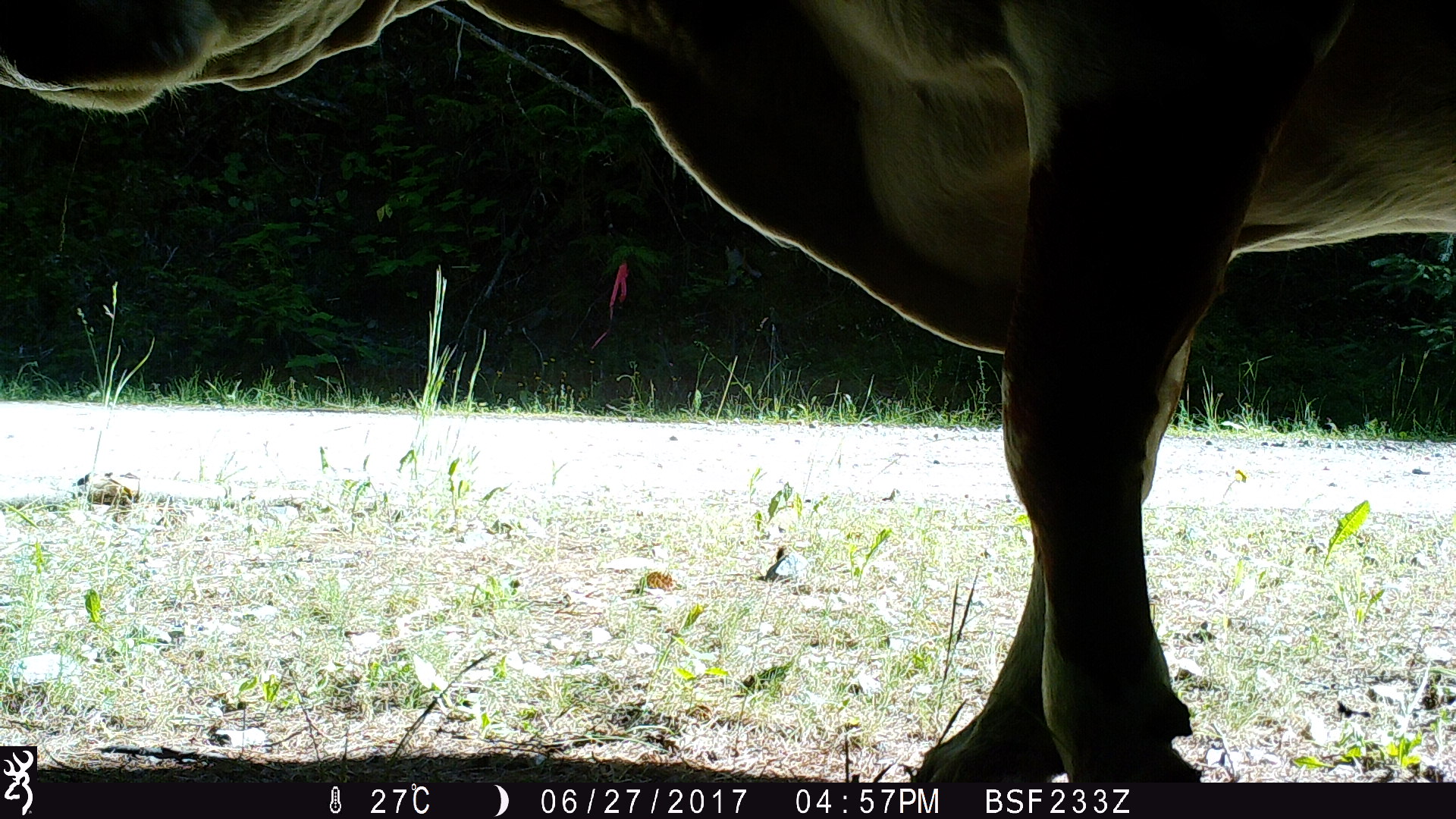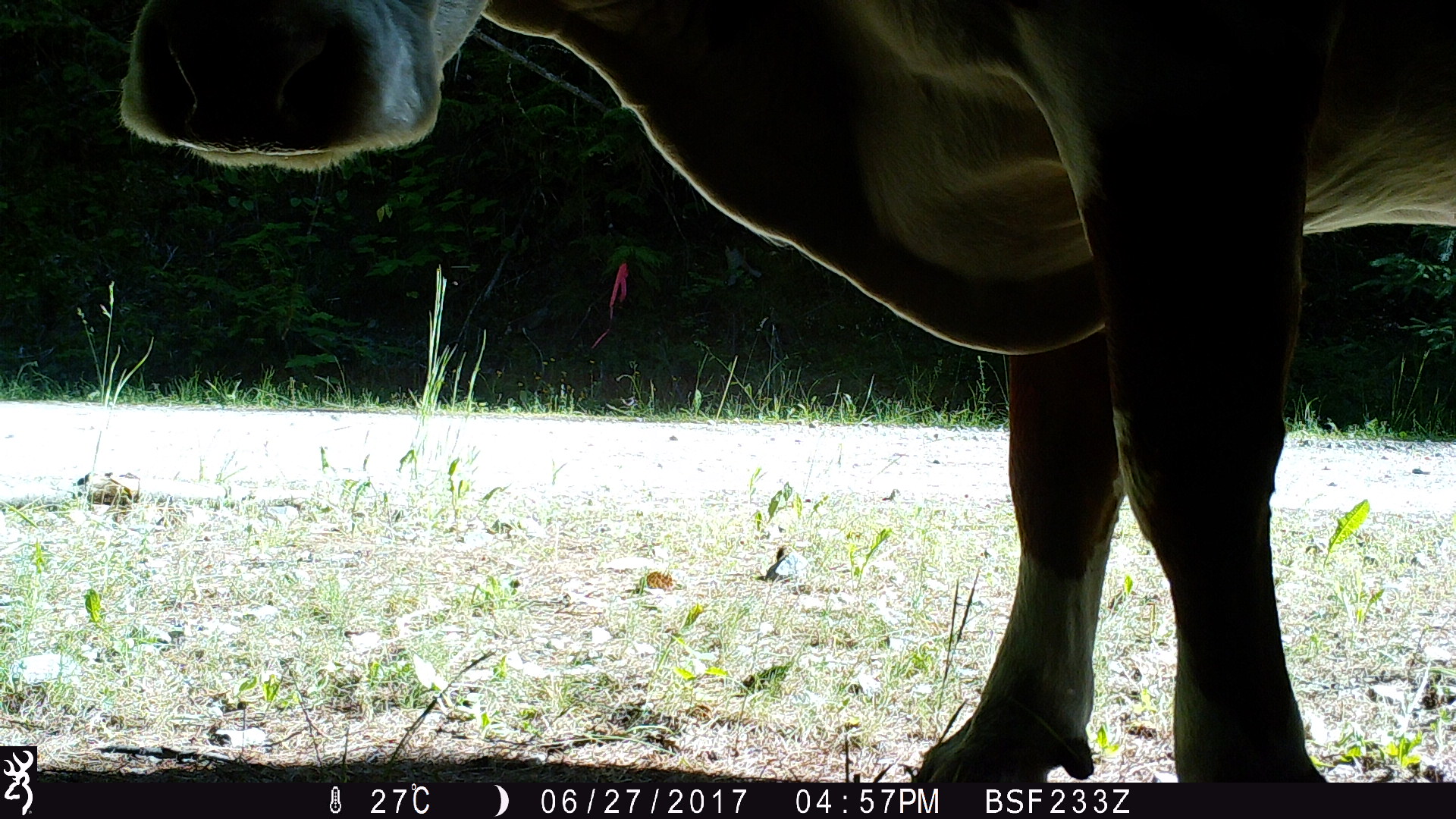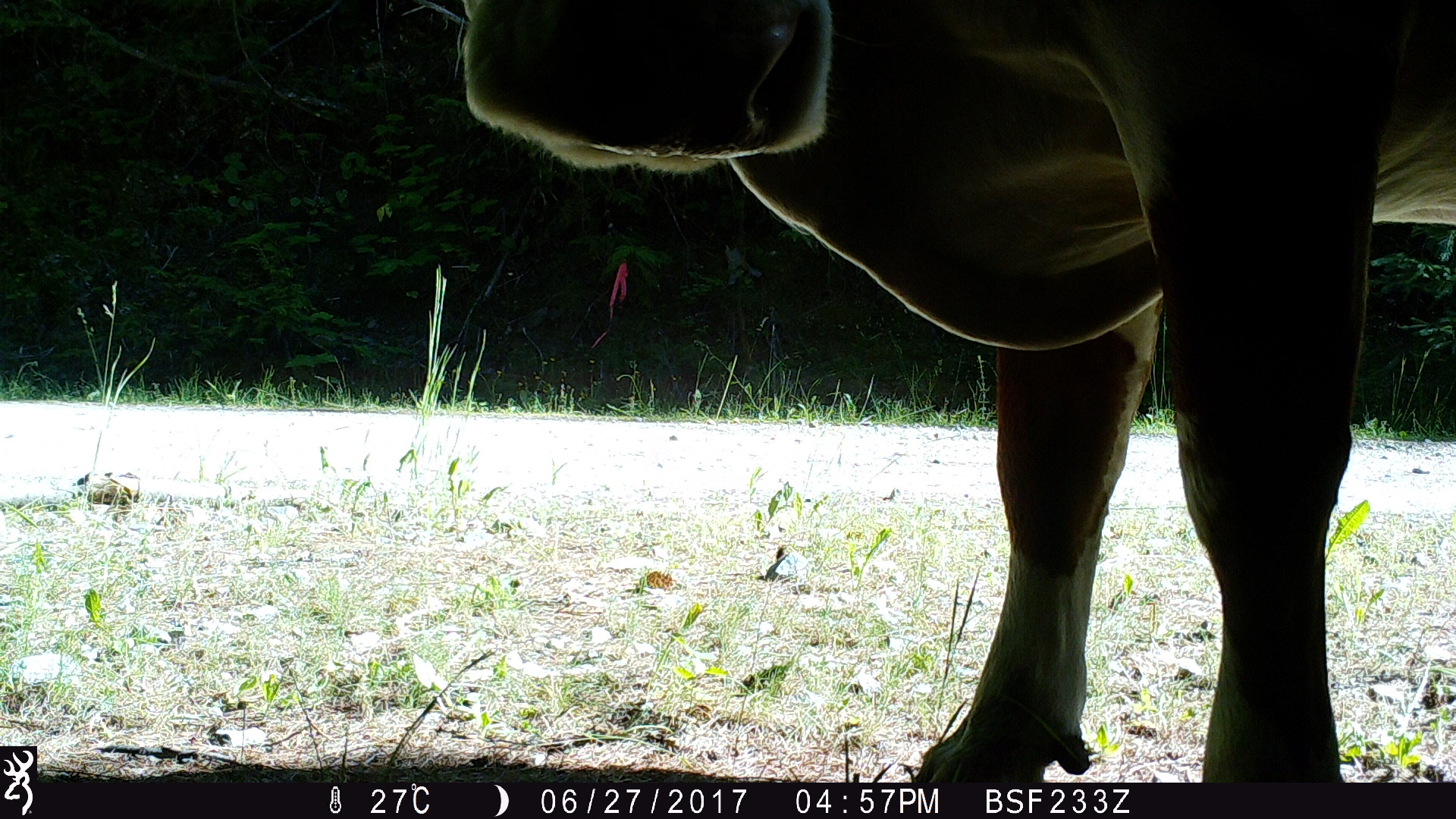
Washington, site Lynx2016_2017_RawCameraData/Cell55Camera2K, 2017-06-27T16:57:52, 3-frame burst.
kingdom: Animalia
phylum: Chordata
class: Mammalia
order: Artiodactyla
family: Bovidae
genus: Bos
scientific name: Bos taurus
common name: domestic cattle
Domestic cattle (Bos taurus). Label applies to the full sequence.